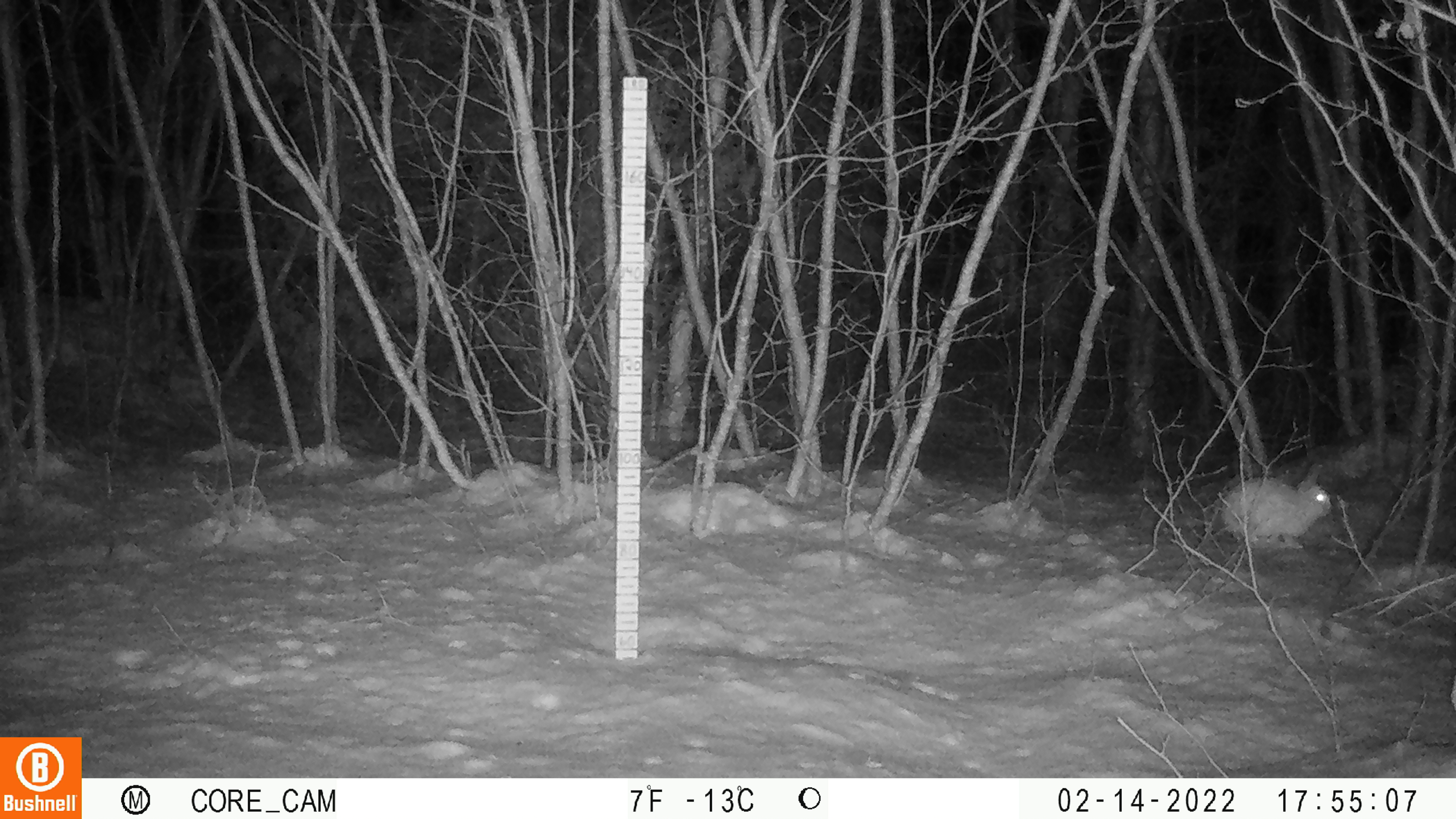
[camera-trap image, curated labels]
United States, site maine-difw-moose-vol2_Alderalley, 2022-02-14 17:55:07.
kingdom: Animalia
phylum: Chordata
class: Mammalia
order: Lagomorpha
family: Leporidae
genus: Lepus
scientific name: Lepus americanus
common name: snowshoe hare